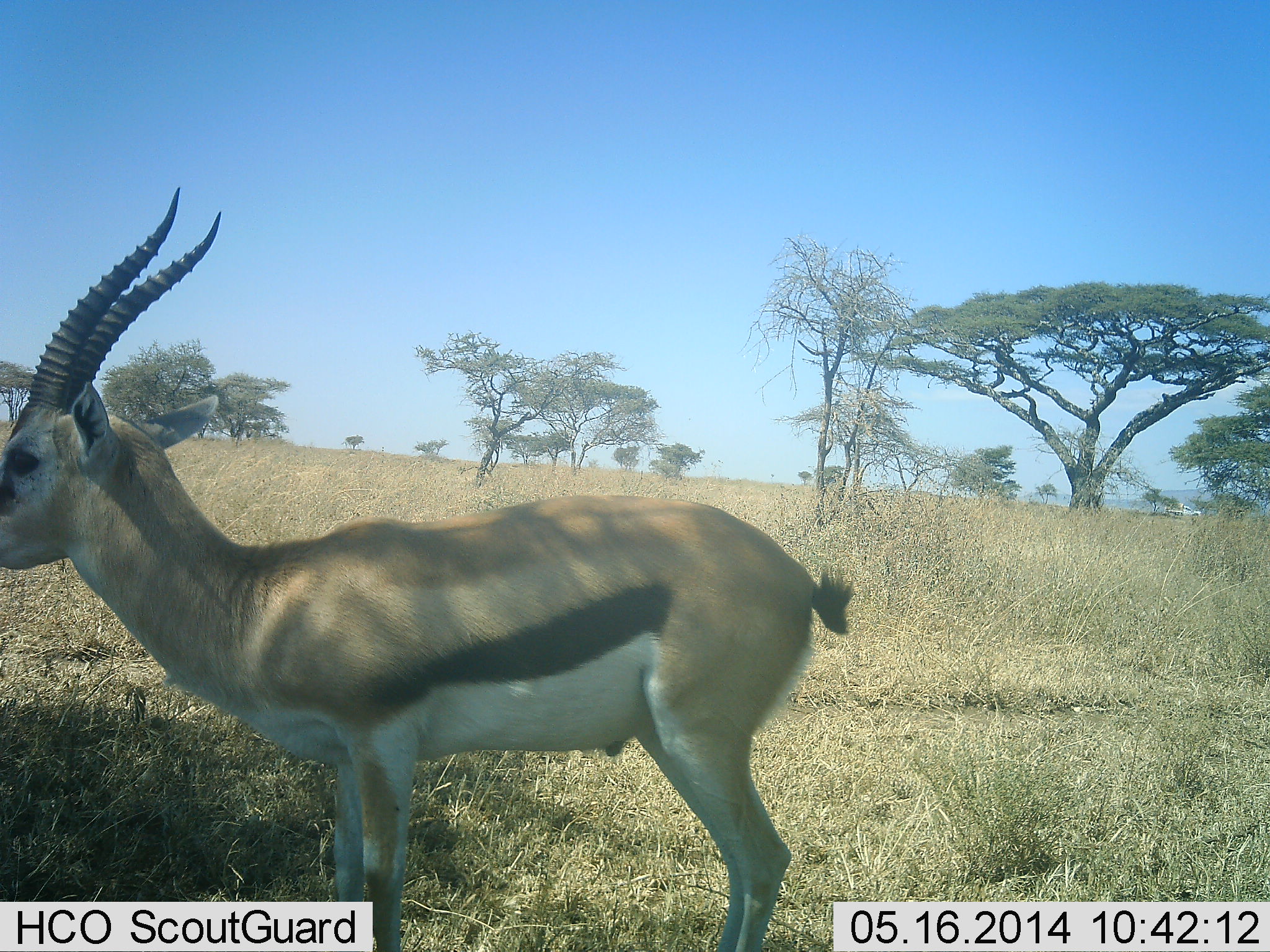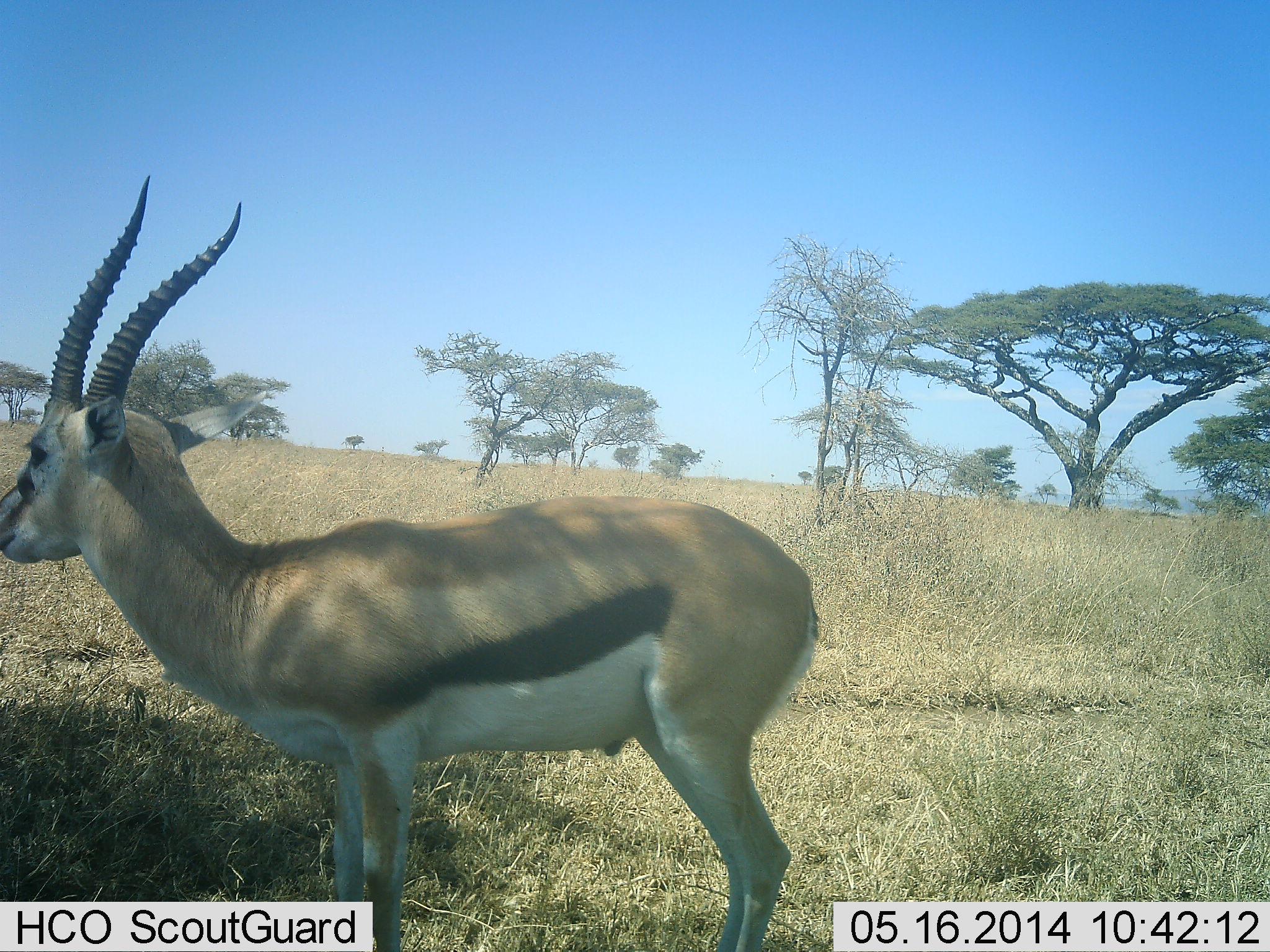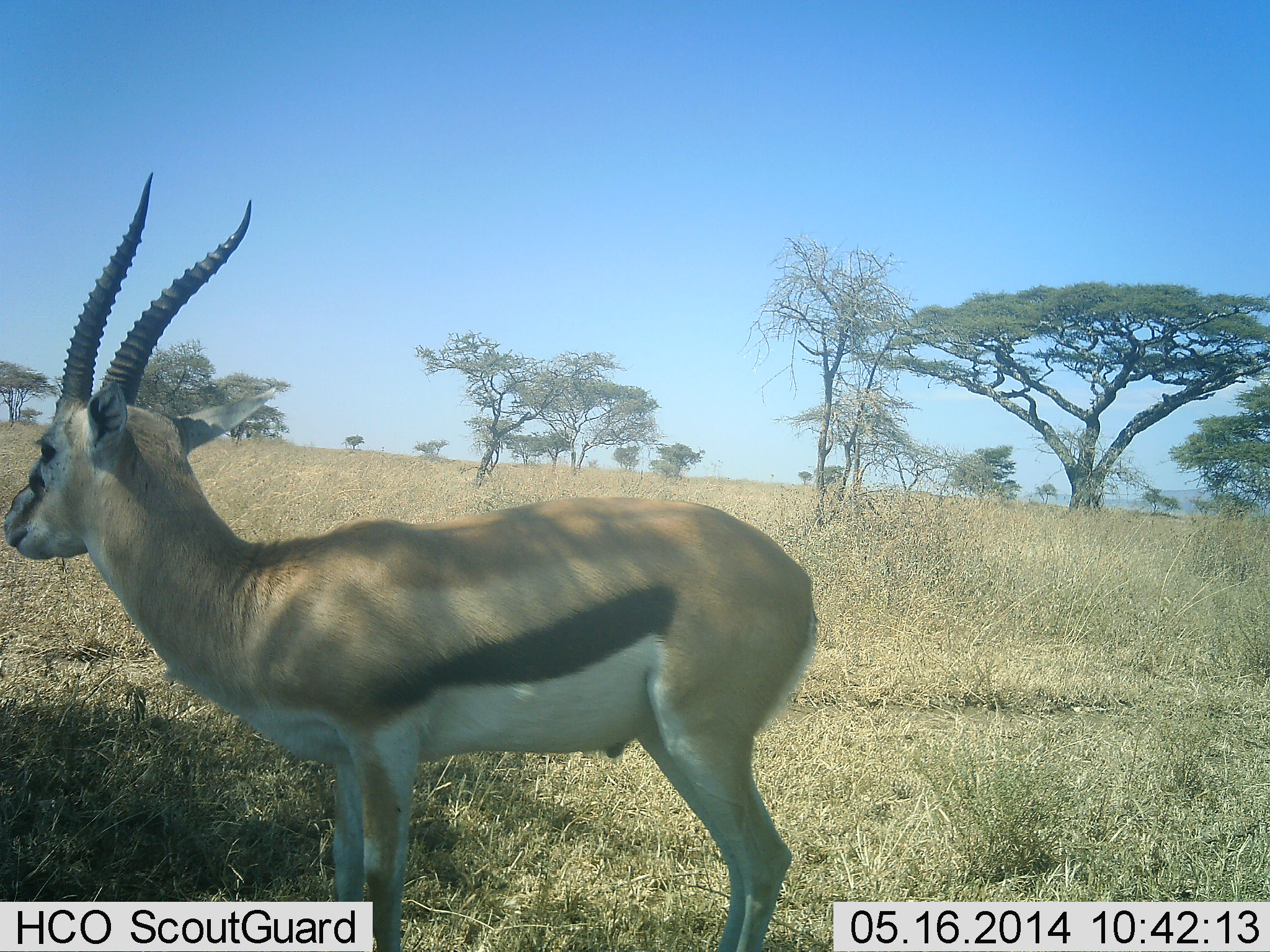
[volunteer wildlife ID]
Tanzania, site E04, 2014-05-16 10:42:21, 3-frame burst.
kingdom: Animalia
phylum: Chordata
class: Mammalia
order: Artiodactyla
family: Bovidae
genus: Eudorcas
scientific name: Eudorcas thomsonii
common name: thomson's gazelle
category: gazellethomsons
Gazellethomsons (thomson's gazelle) (Eudorcas thomsonii), count 1. Behavior (volunteer vote fractions): standing 90%, resting 0%, moving 10%, interacting 0%. Young present (vote fraction): 0%. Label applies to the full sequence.